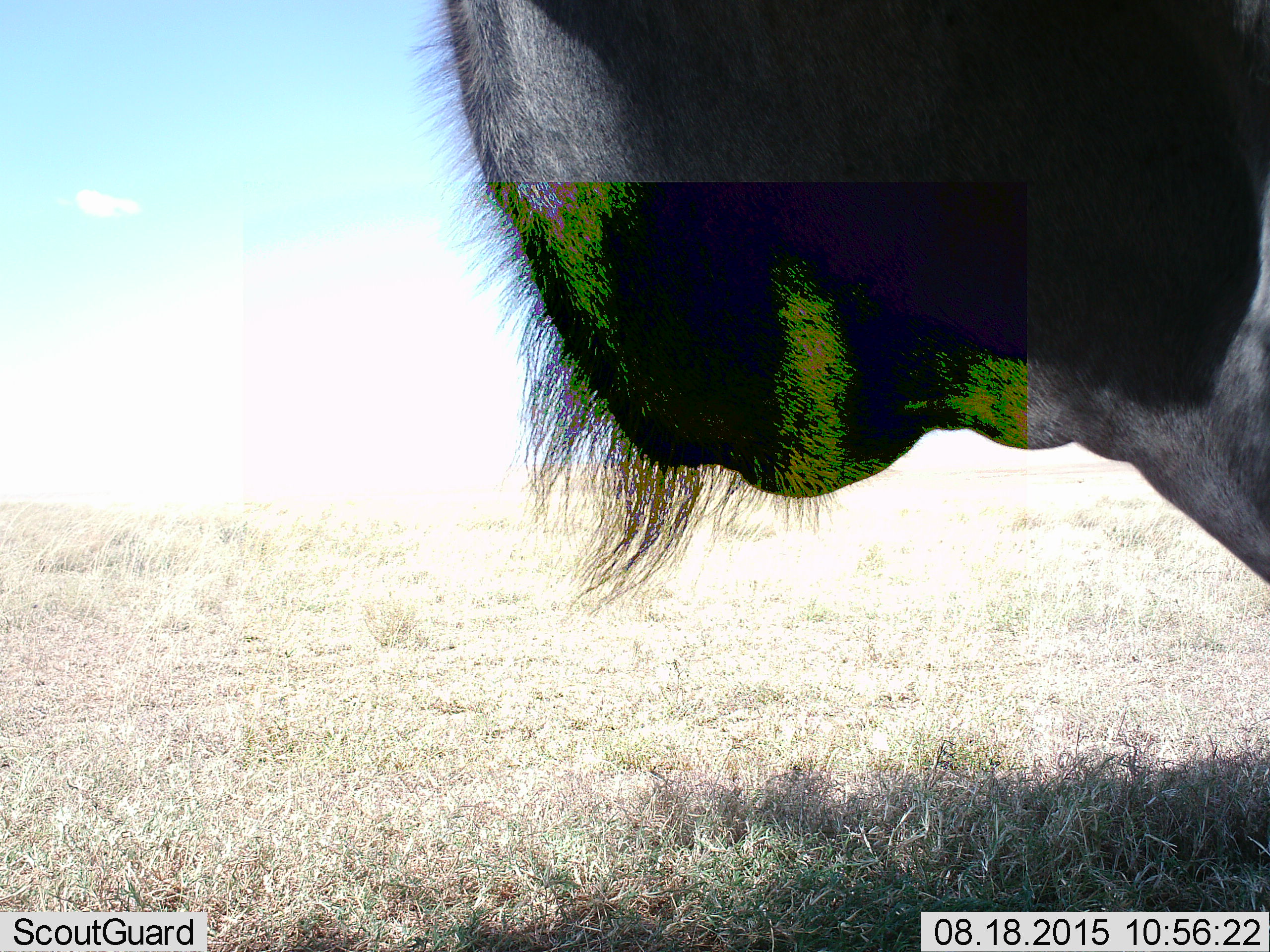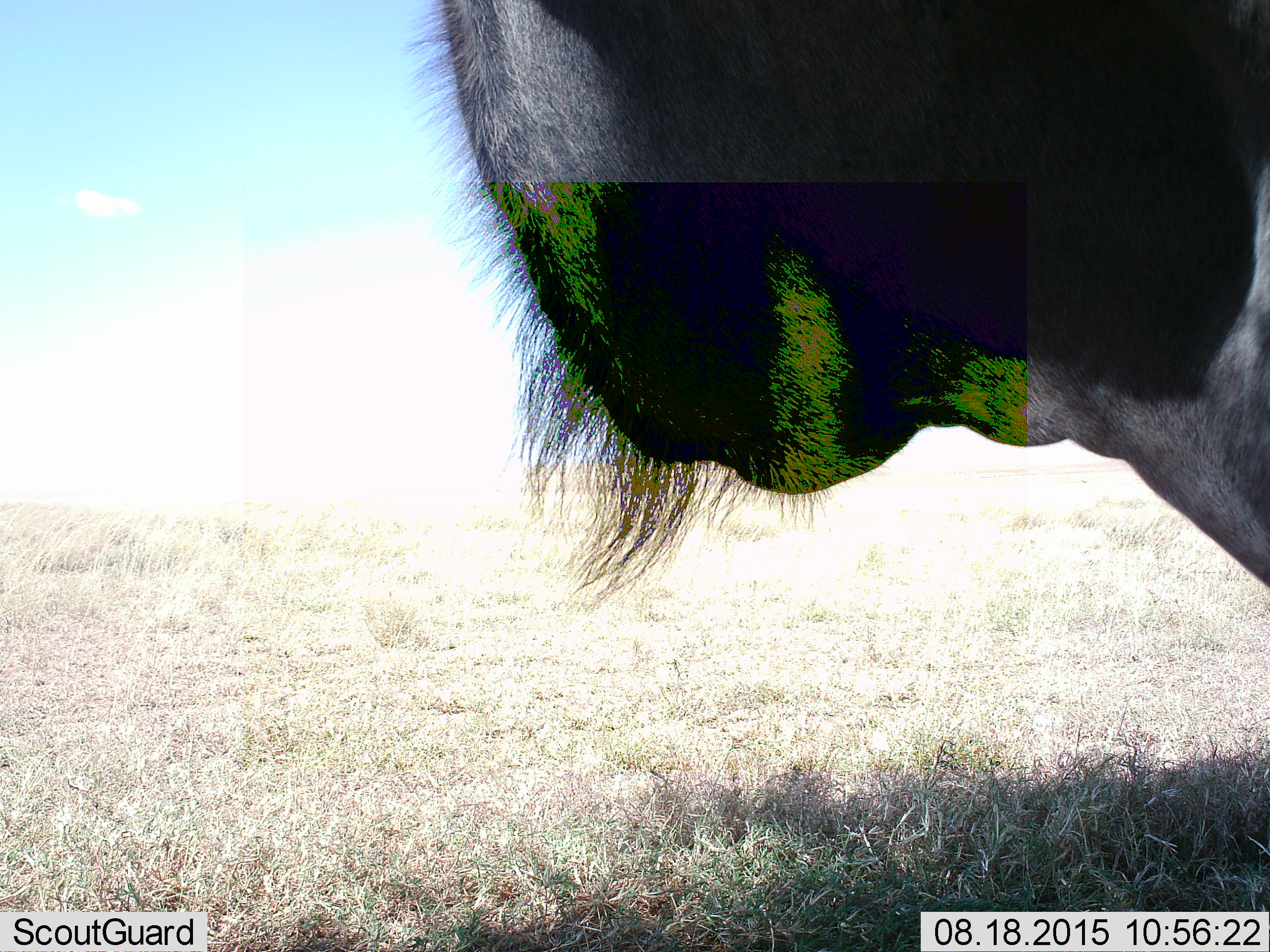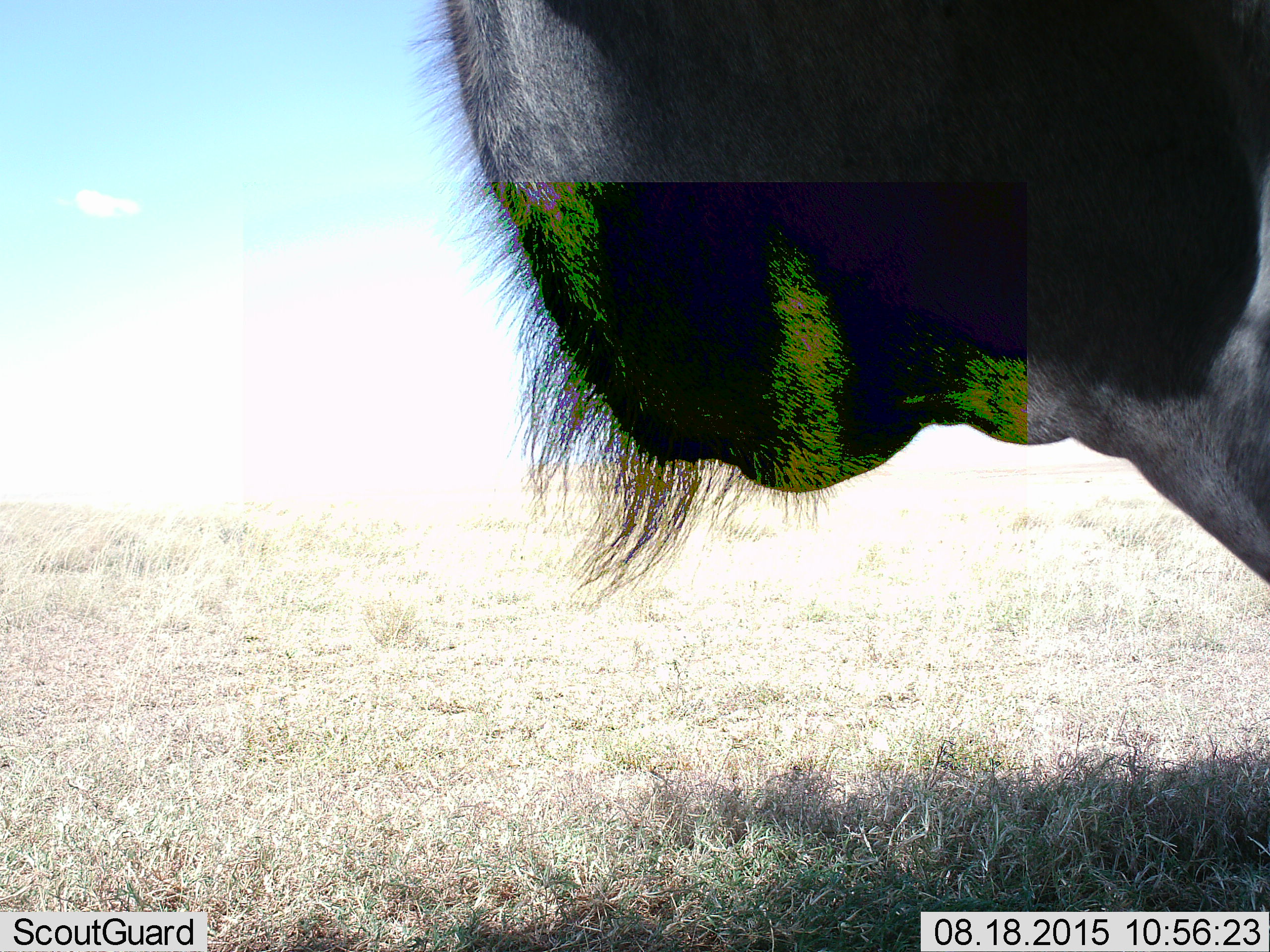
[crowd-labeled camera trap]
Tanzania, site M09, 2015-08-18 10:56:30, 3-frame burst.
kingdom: Animalia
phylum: Chordata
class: Mammalia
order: Artiodactyla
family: Bovidae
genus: Connochaetes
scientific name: Connochaetes taurinus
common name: blue wildebeest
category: wildebeest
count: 1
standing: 75%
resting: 12%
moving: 12%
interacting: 0%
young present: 0%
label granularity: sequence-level